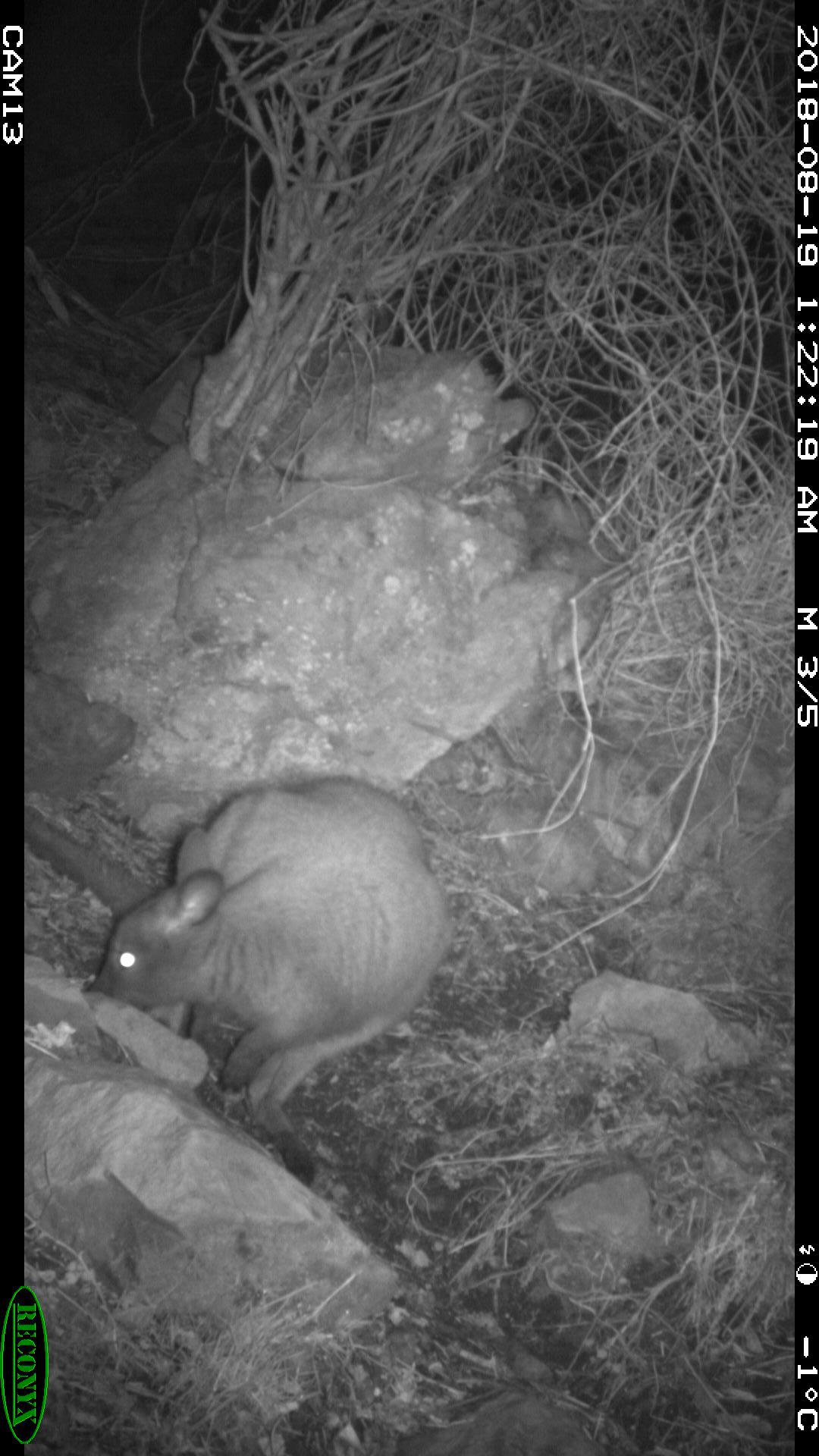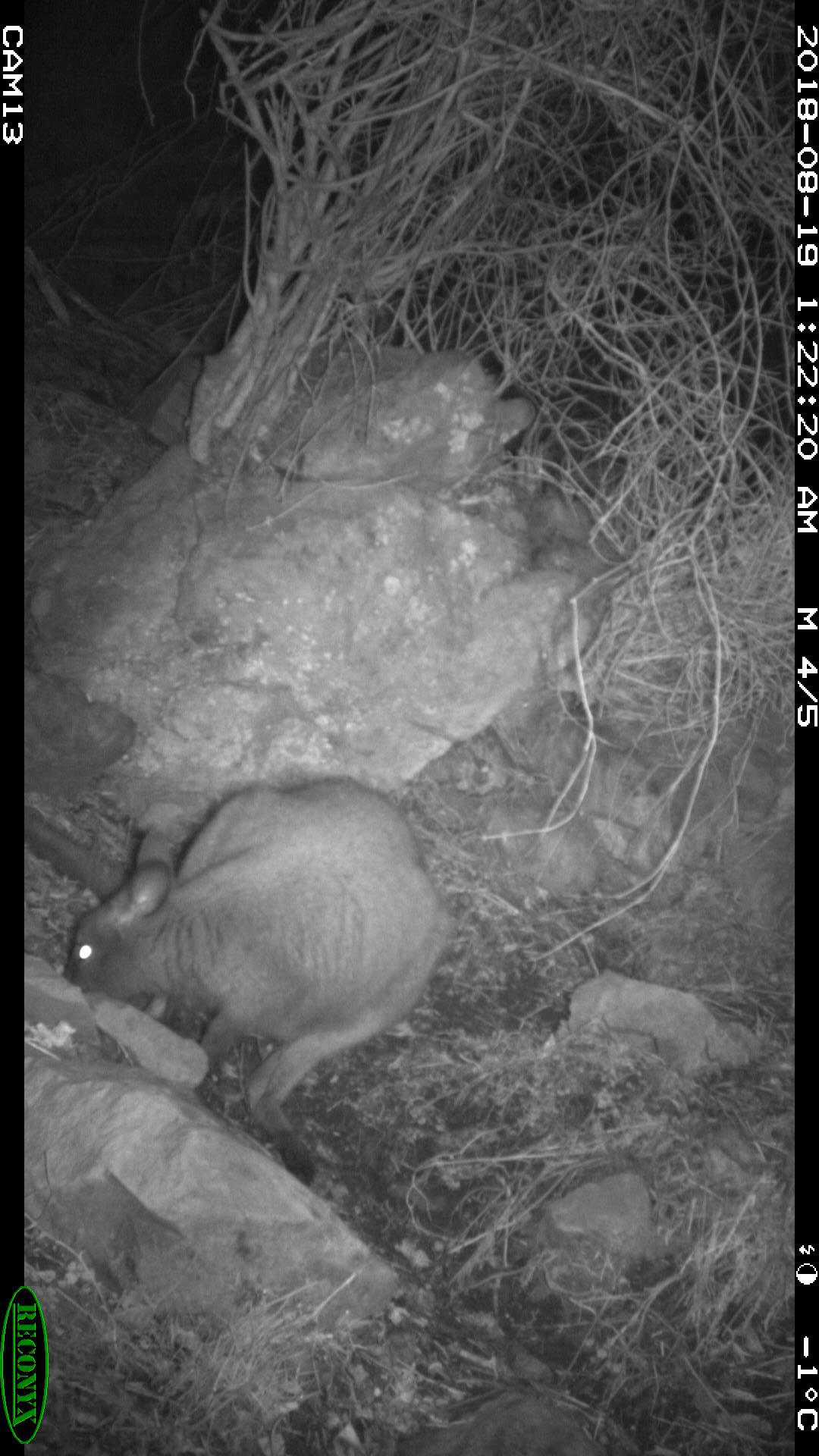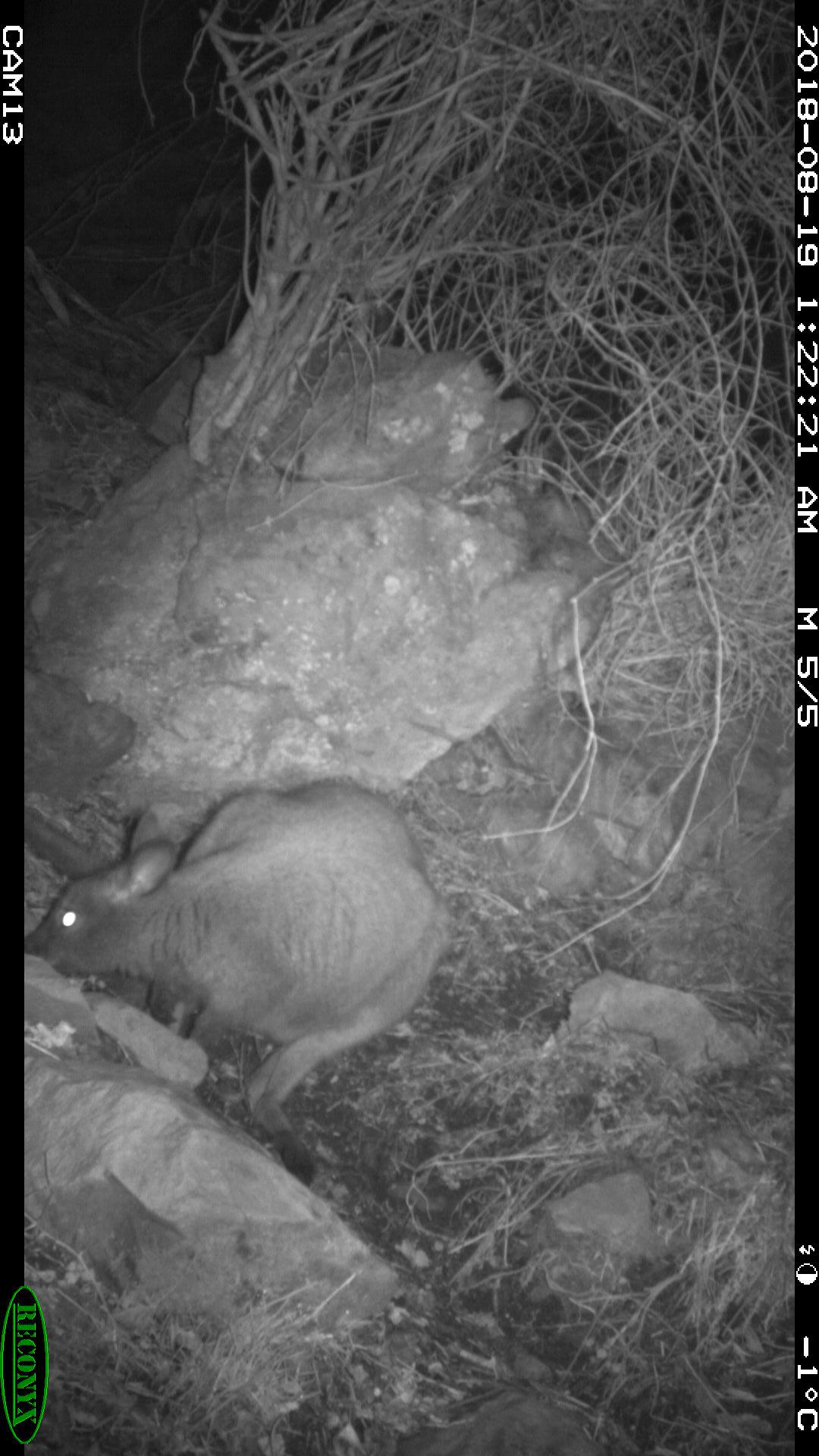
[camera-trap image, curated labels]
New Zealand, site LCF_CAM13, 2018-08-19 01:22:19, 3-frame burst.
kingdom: Animalia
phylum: Chordata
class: Mammalia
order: Diprotodontia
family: Macropodidae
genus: Notamacropus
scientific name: Notamacropus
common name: wallaby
Wallaby (Notamacropus).